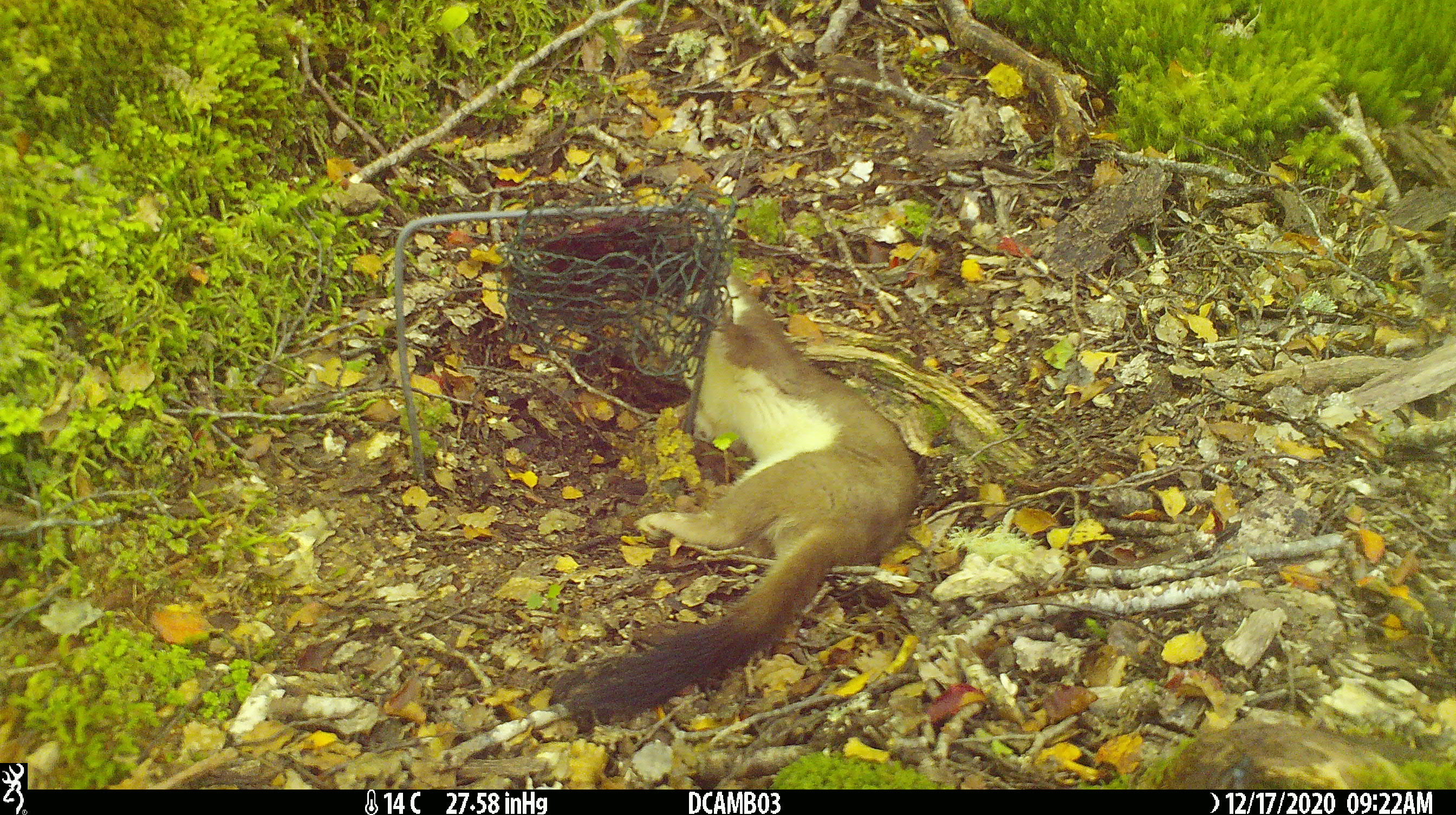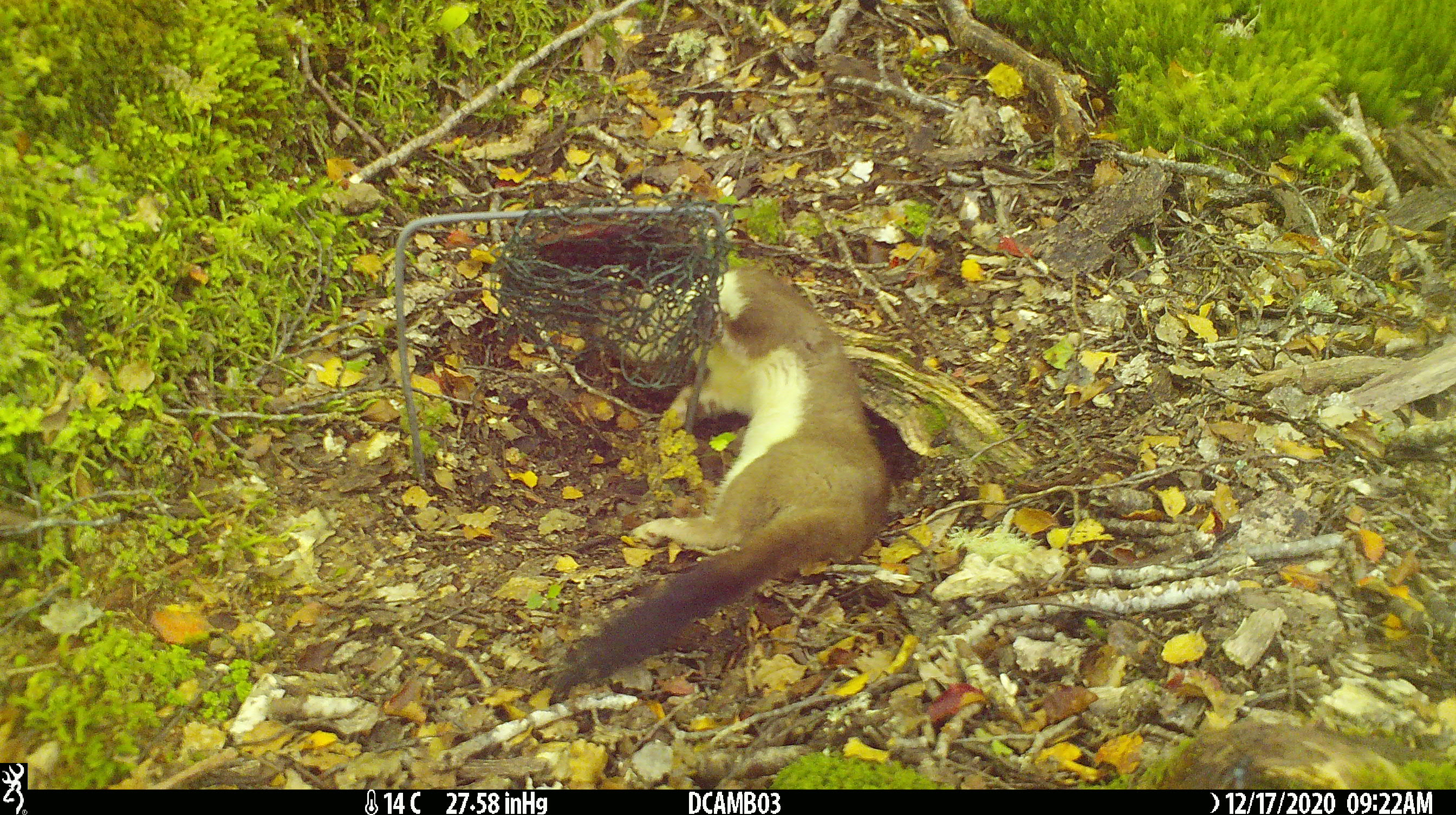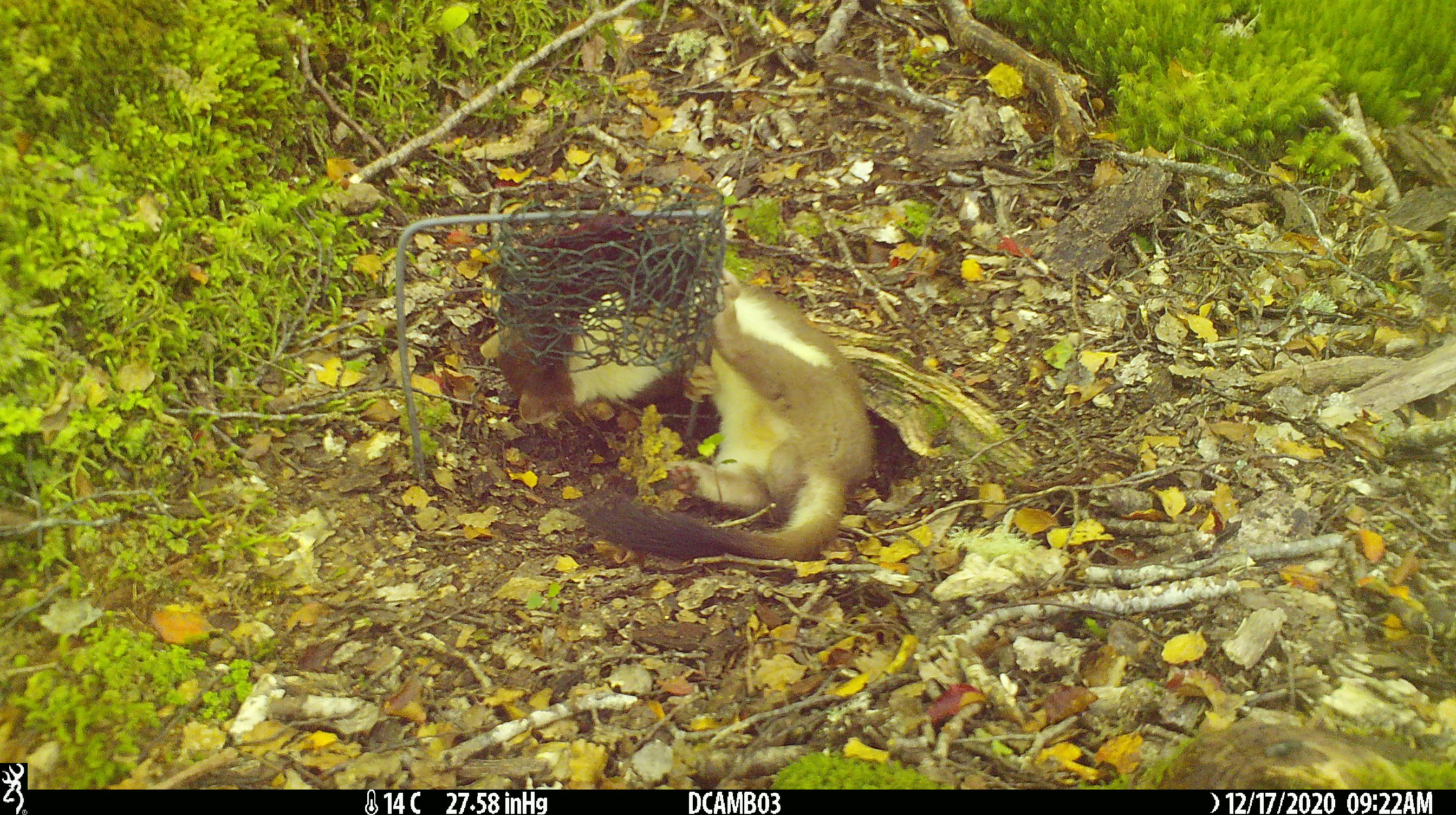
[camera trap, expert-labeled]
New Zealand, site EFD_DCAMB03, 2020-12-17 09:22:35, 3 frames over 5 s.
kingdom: Animalia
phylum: Chordata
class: Mammalia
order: Carnivora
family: Mustelidae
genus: Mustela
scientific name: Mustela erminea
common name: stoat